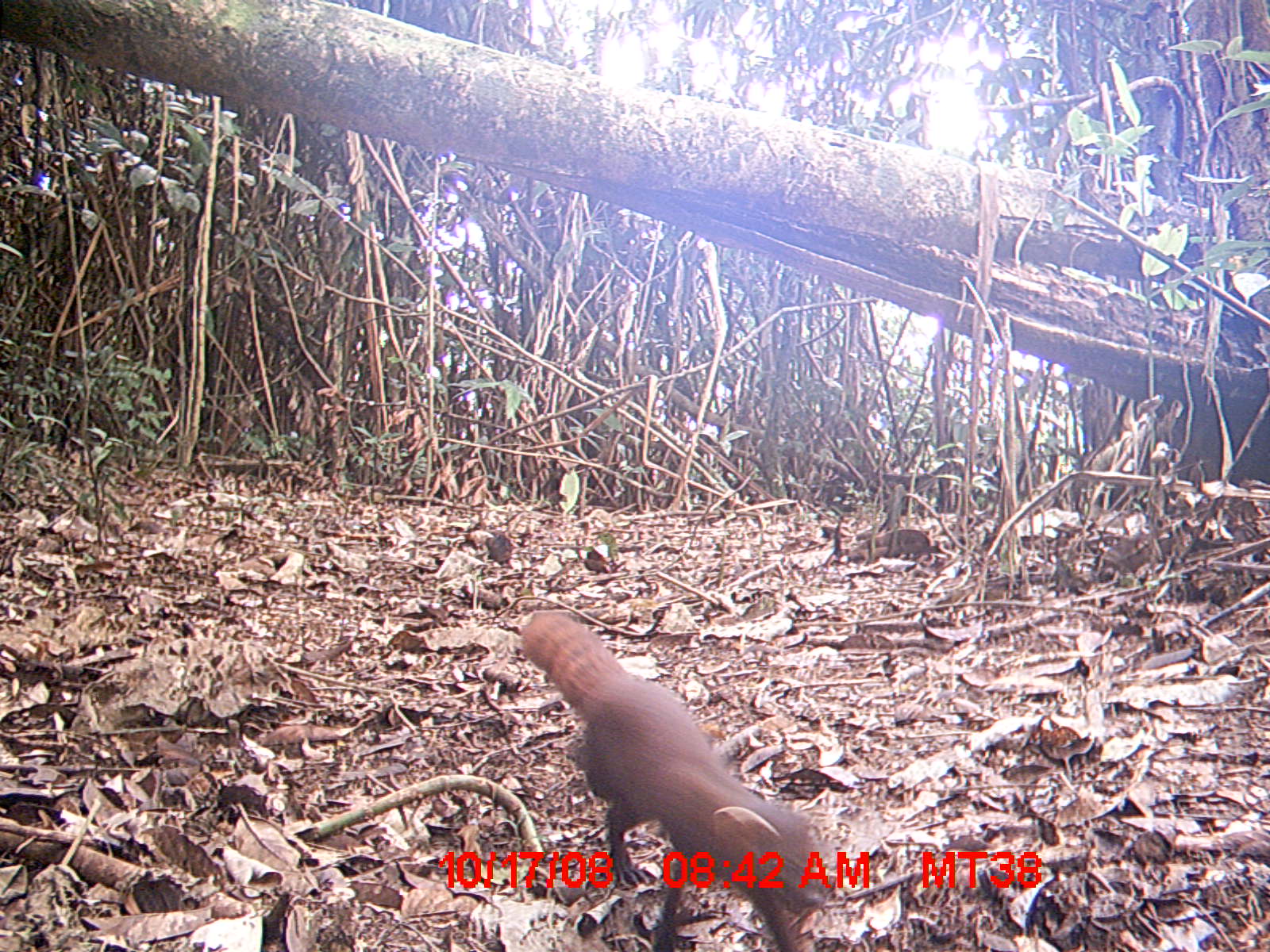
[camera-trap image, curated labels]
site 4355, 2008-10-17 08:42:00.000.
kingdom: Animalia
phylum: Chordata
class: Aves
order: Cuculiformes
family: Cuculidae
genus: Coua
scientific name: Coua serriana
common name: red-breasted coua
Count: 1.